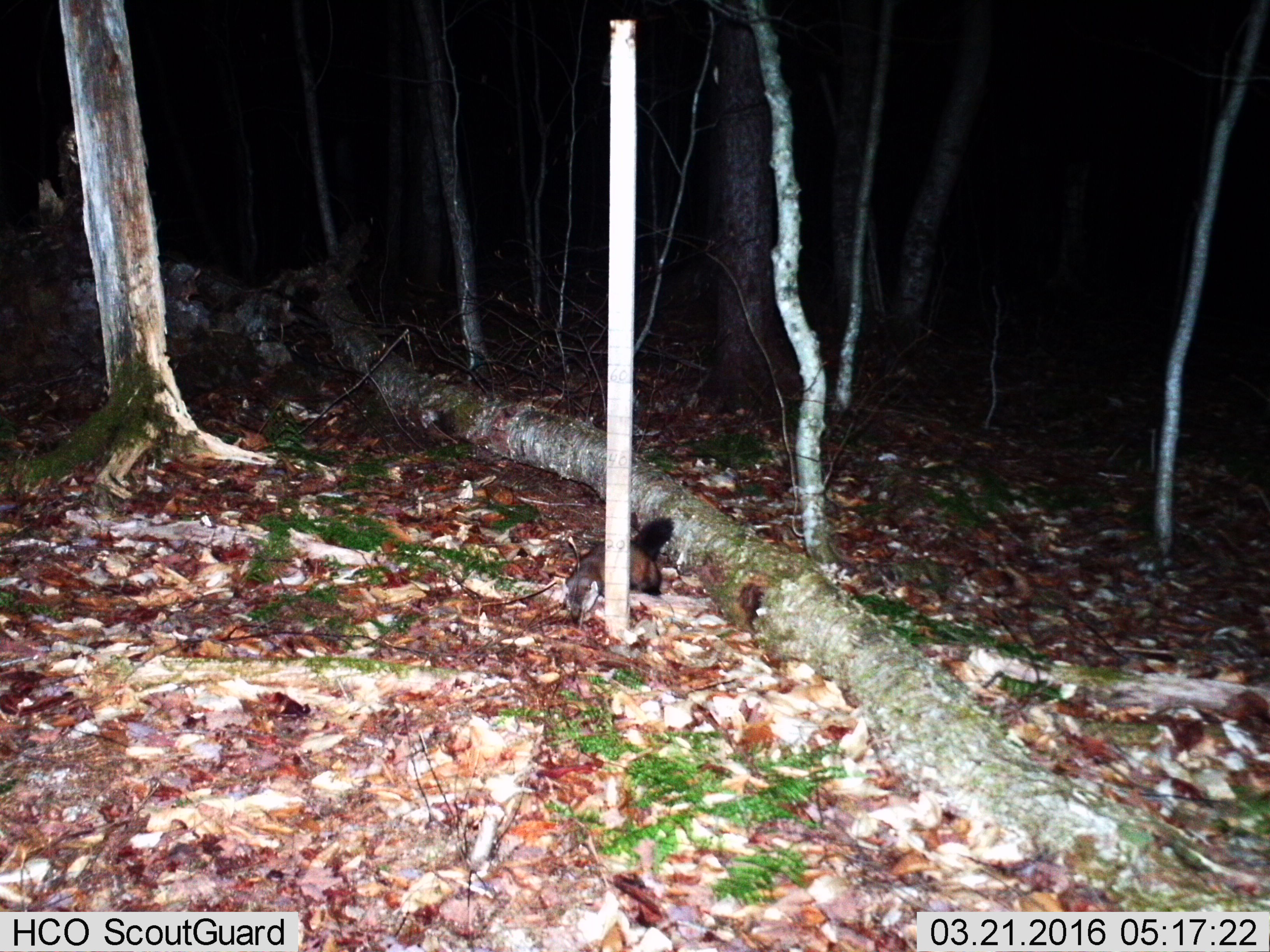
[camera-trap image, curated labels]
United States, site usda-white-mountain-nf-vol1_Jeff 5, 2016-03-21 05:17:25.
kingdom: Animalia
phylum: Chordata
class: Mammalia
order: Carnivora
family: Mustelidae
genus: Martes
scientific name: Martes americana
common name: american marten